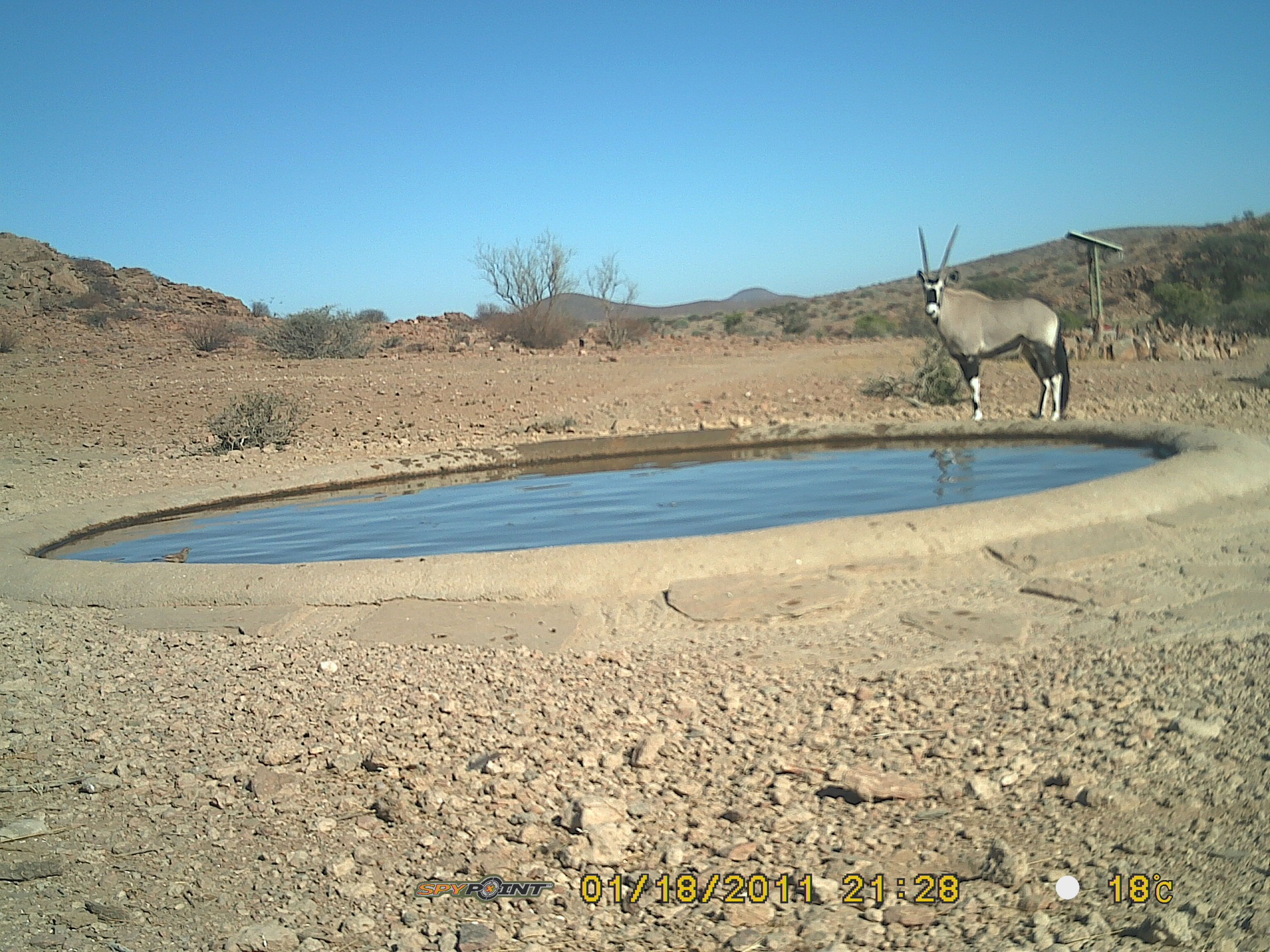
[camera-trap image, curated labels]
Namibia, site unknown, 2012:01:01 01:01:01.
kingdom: Animalia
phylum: Chordata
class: Mammalia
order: Artiodactyla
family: Bovidae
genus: Oryx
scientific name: Oryx gazella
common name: gemsbok